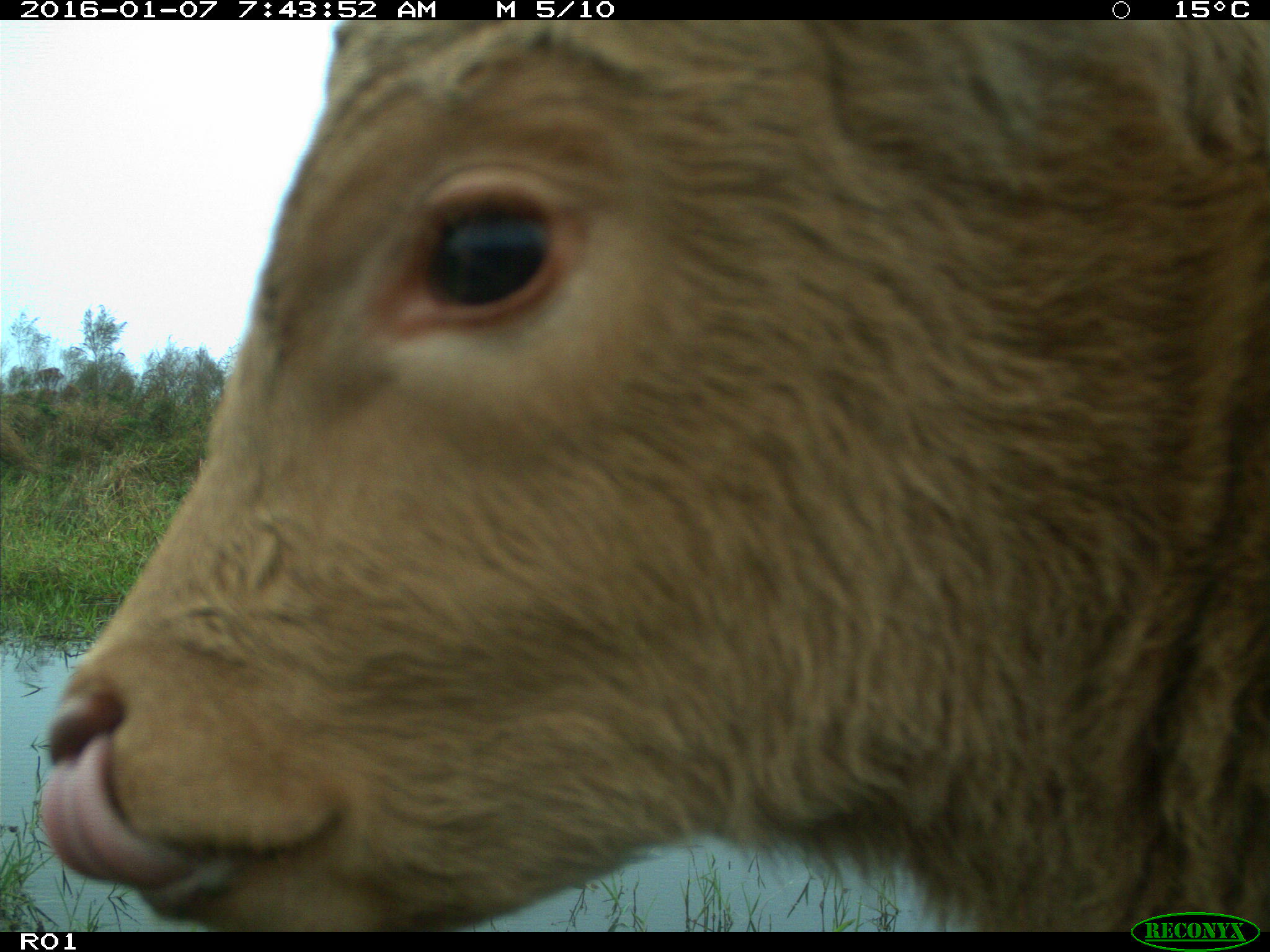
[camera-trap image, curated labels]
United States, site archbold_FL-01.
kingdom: Animalia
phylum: Chordata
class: Mammalia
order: Artiodactyla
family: Bovidae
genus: Bos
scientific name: Bos taurus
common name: domestic cow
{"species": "Bos taurus (domestic cow)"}